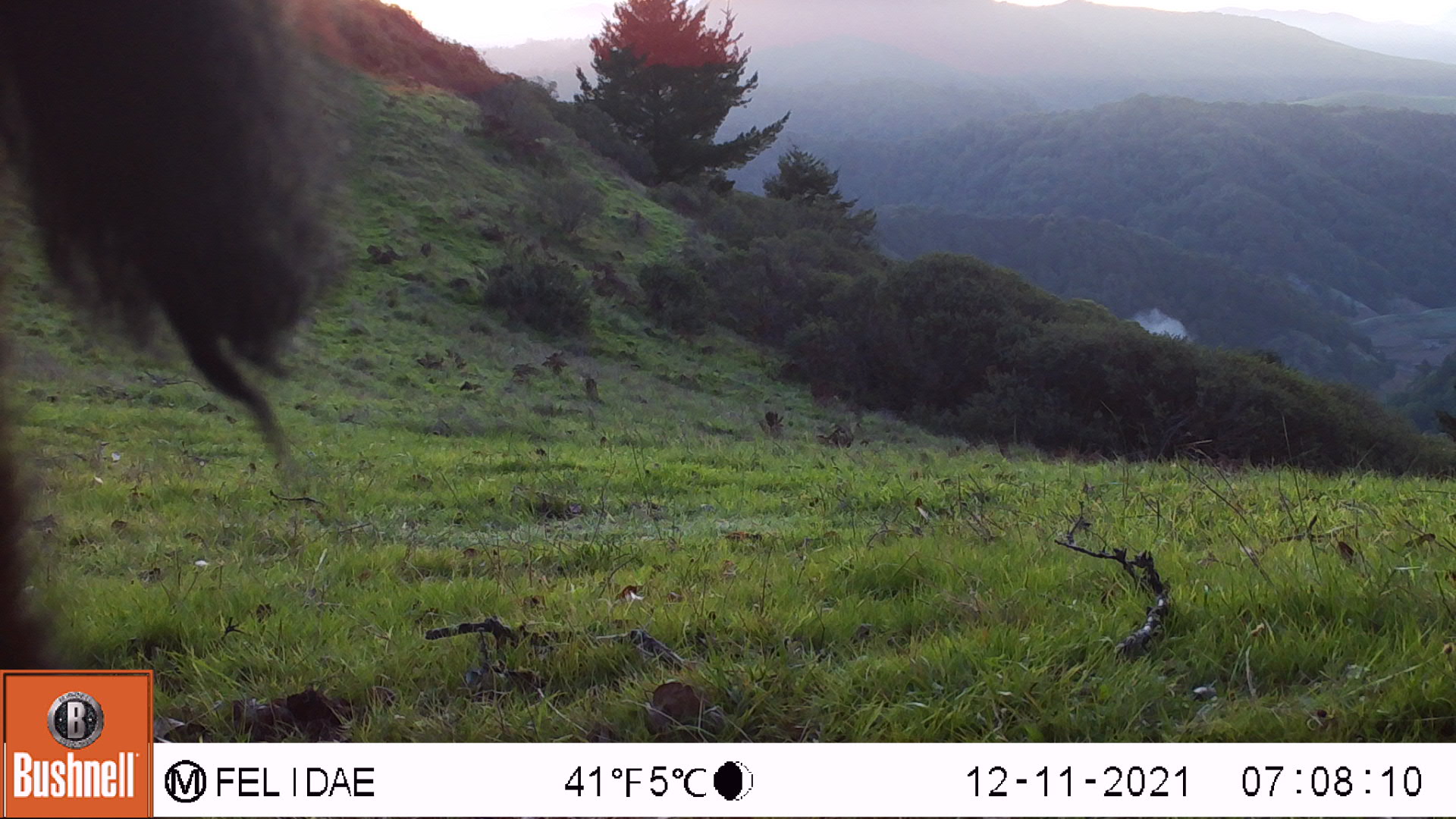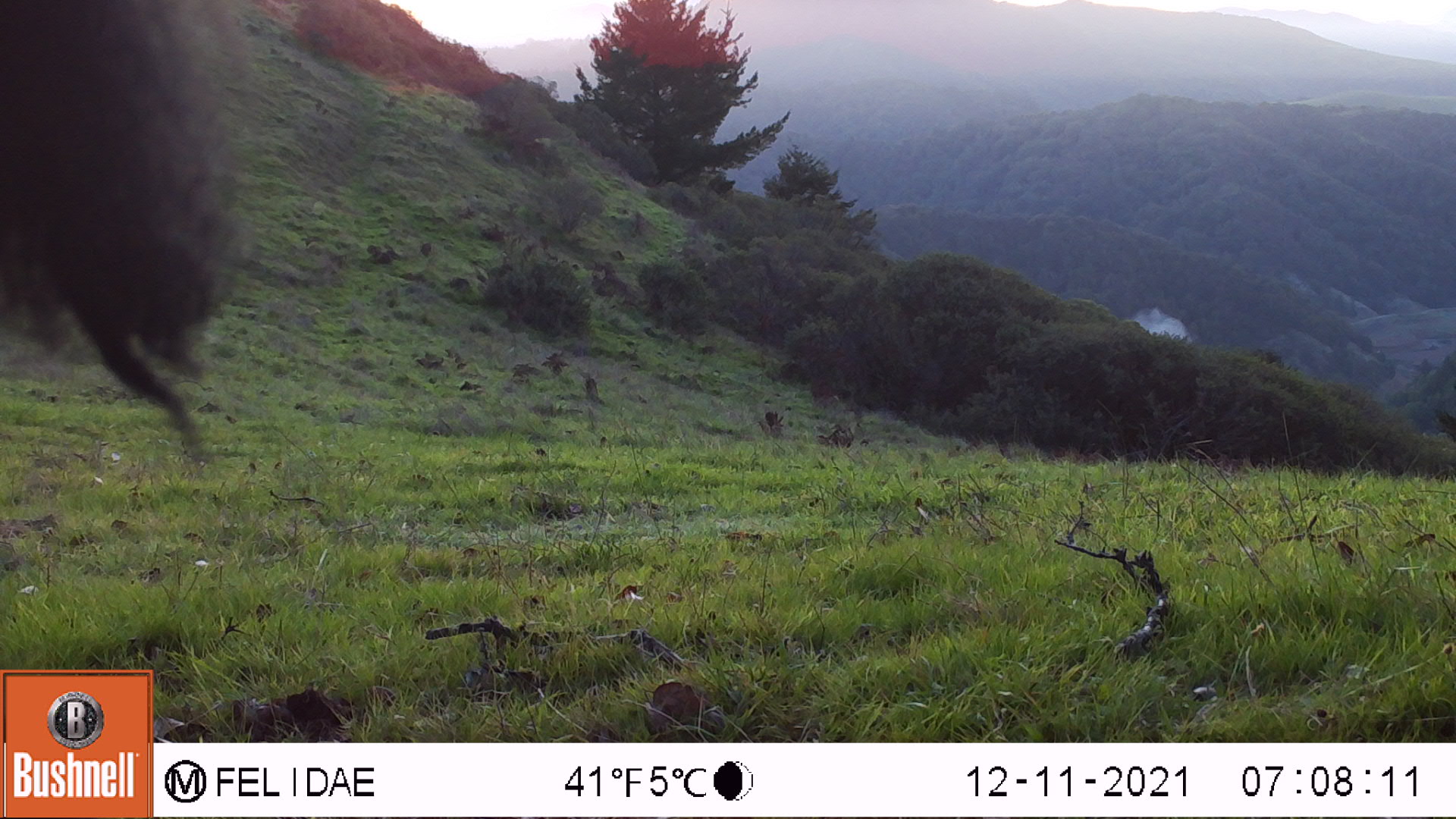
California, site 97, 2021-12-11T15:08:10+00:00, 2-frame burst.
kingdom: Animalia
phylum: Chordata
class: Mammalia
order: Artiodactyla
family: Bovidae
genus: Bos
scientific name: Bos taurus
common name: domestic cattle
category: cattle